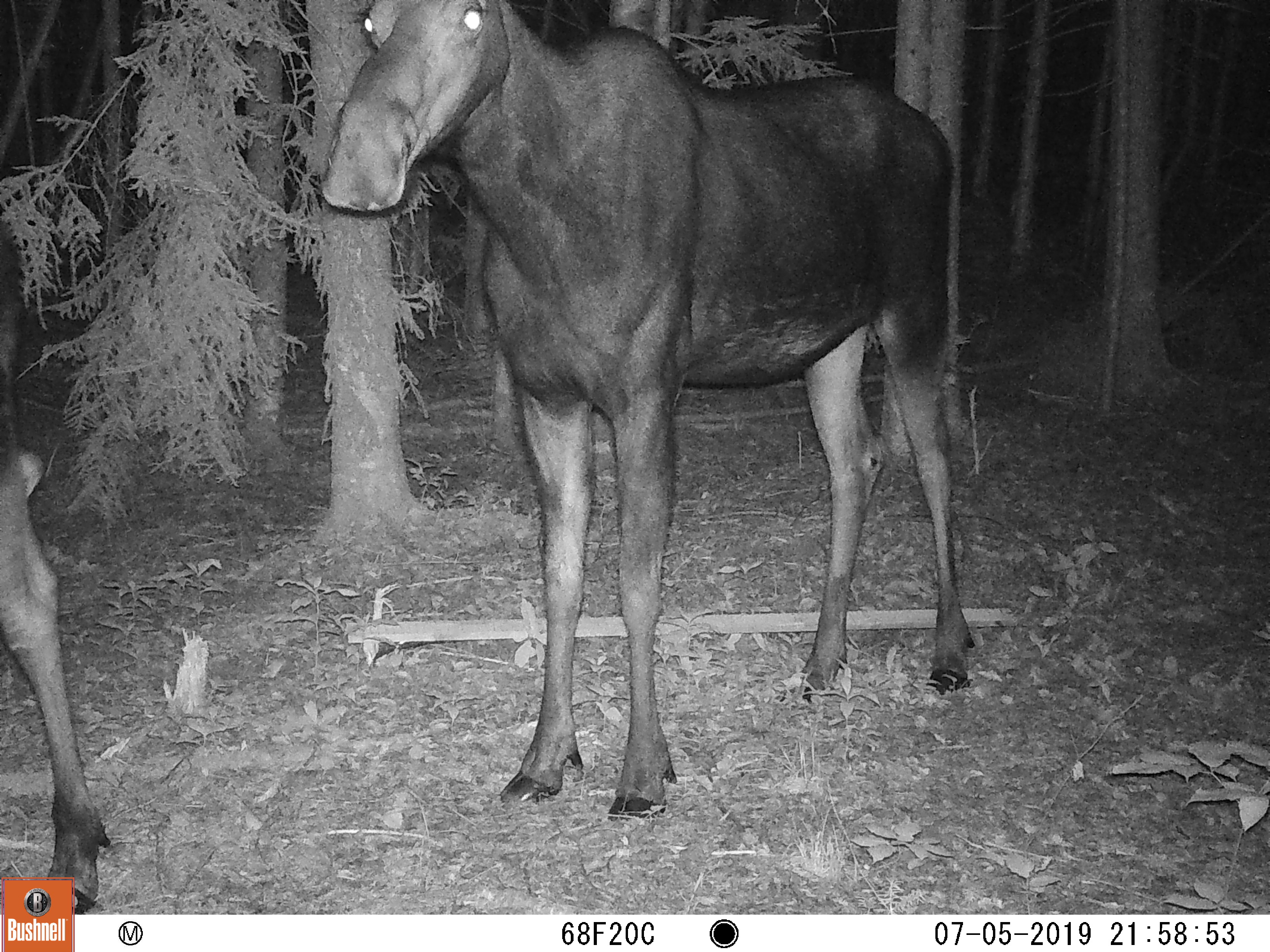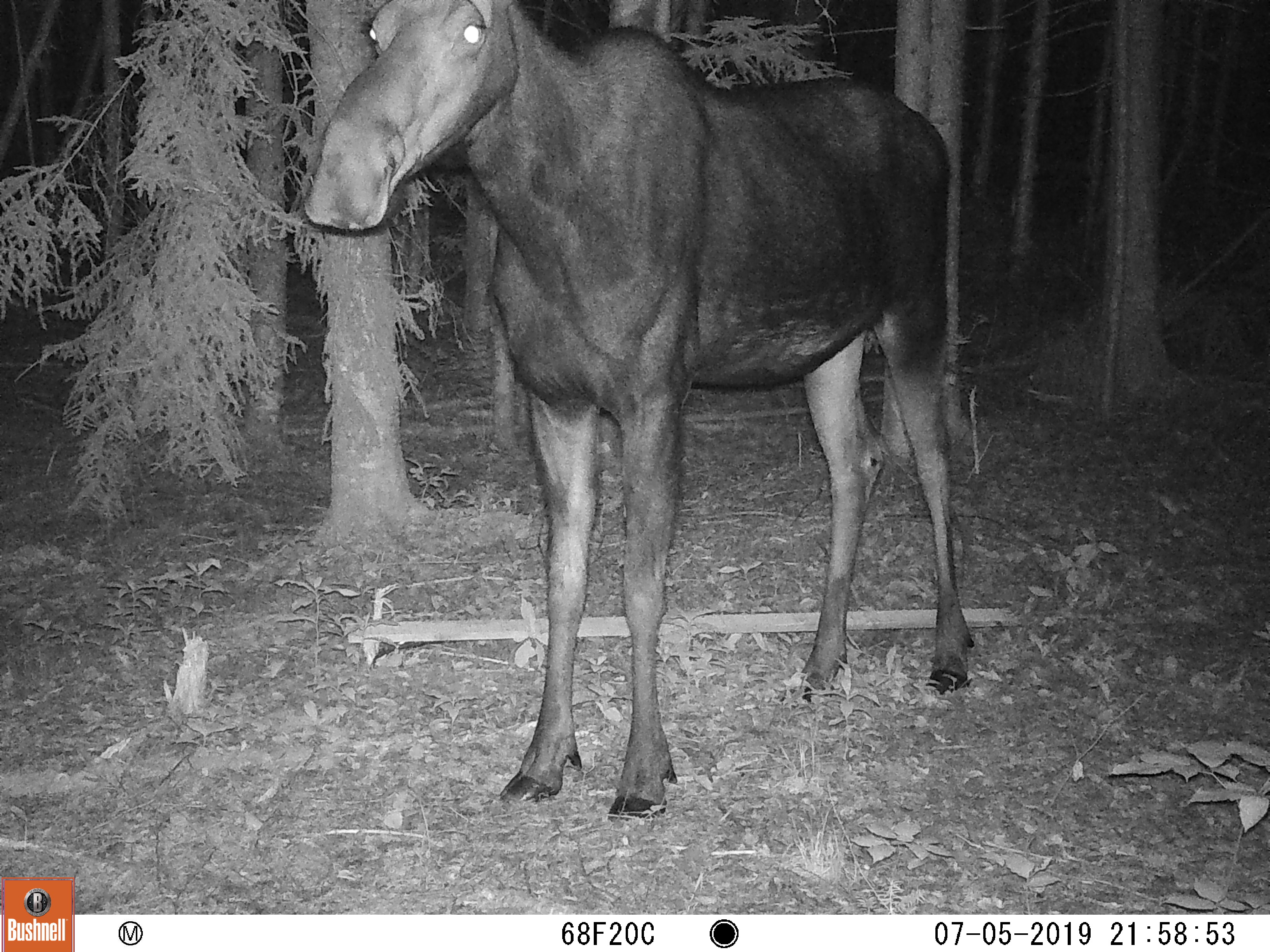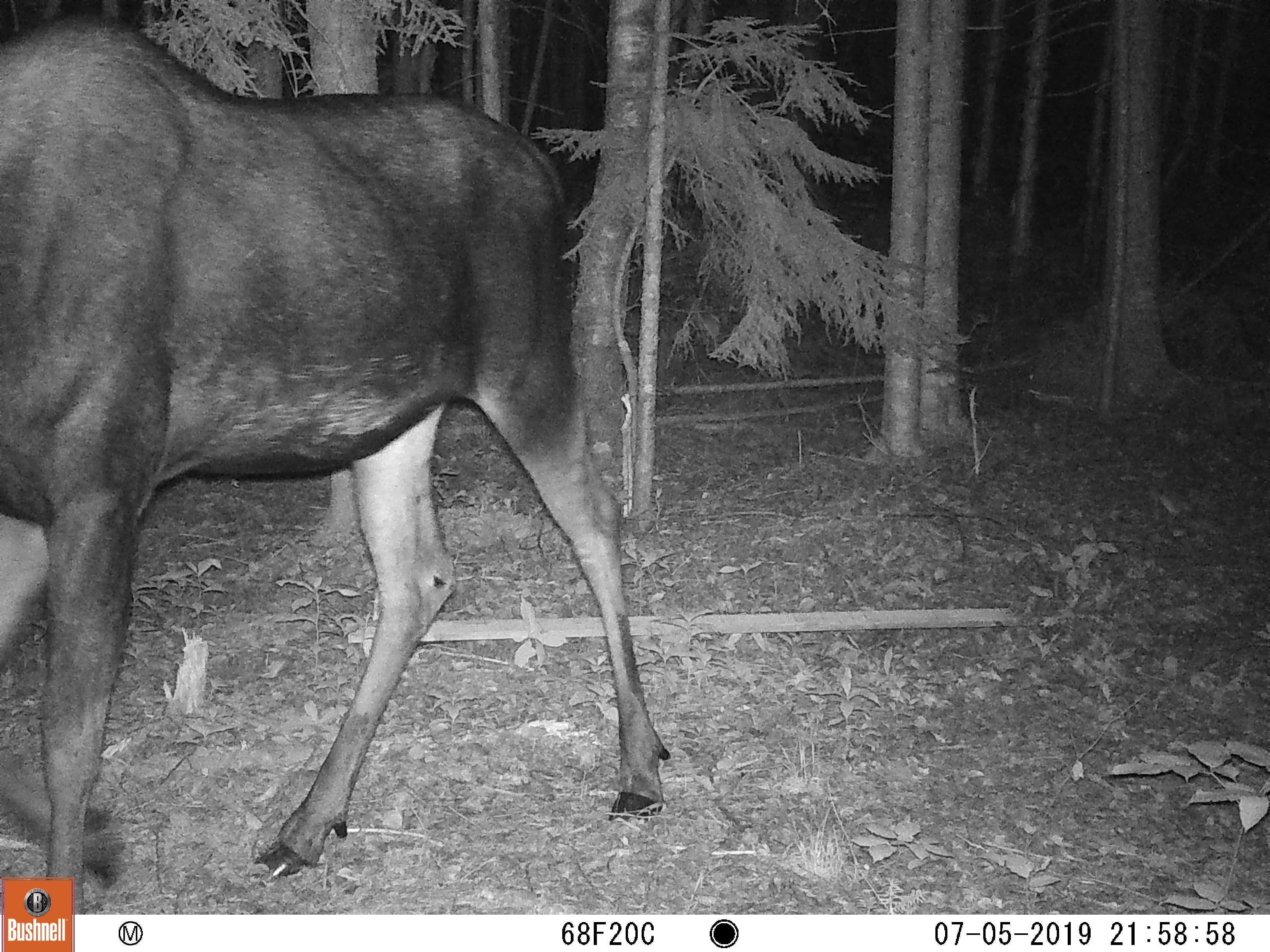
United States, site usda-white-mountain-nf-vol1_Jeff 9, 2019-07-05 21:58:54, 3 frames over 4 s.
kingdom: Animalia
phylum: Chordata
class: Mammalia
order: Artiodactyla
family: Cervidae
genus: Alces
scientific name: Alces alces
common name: moose